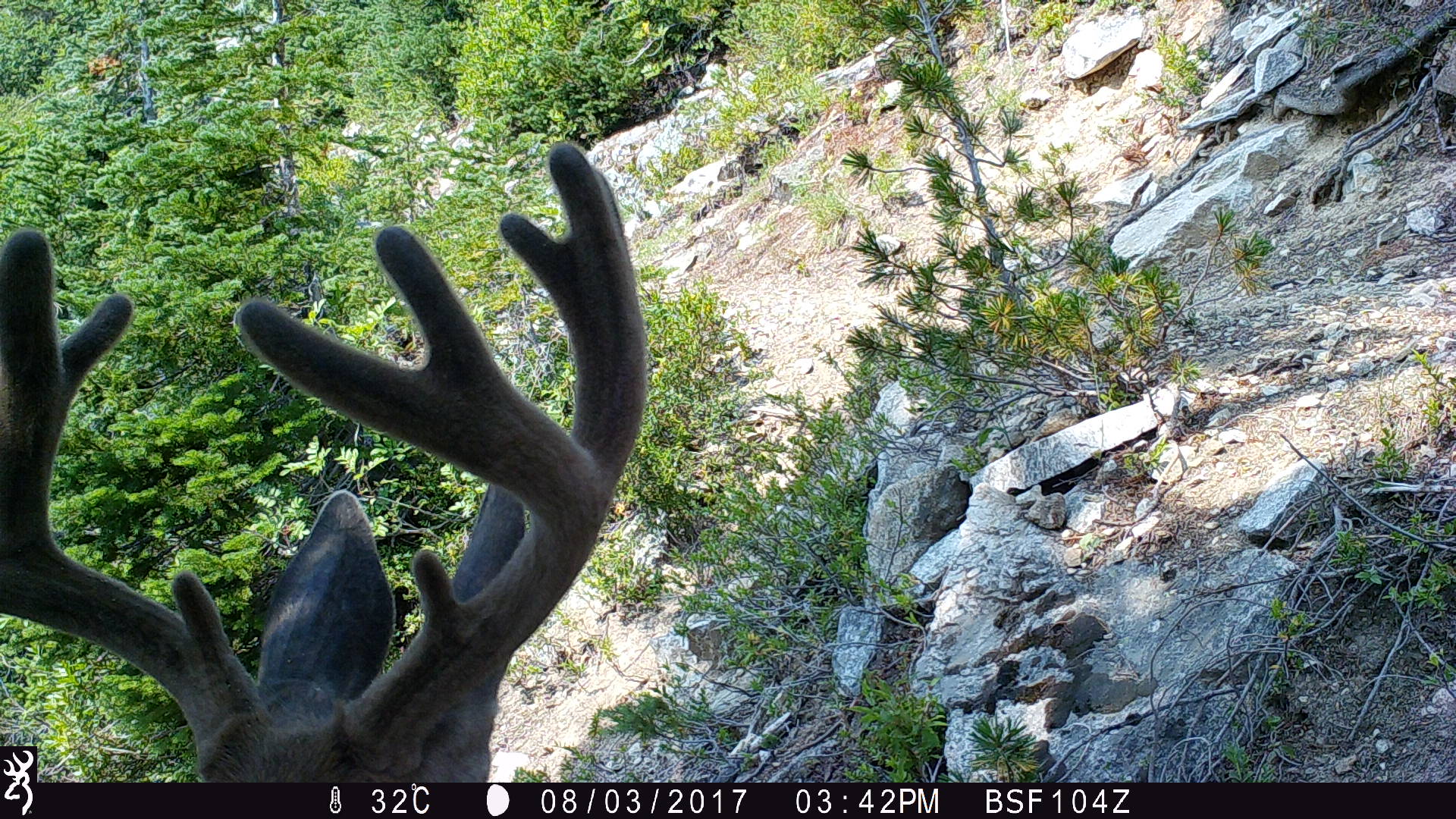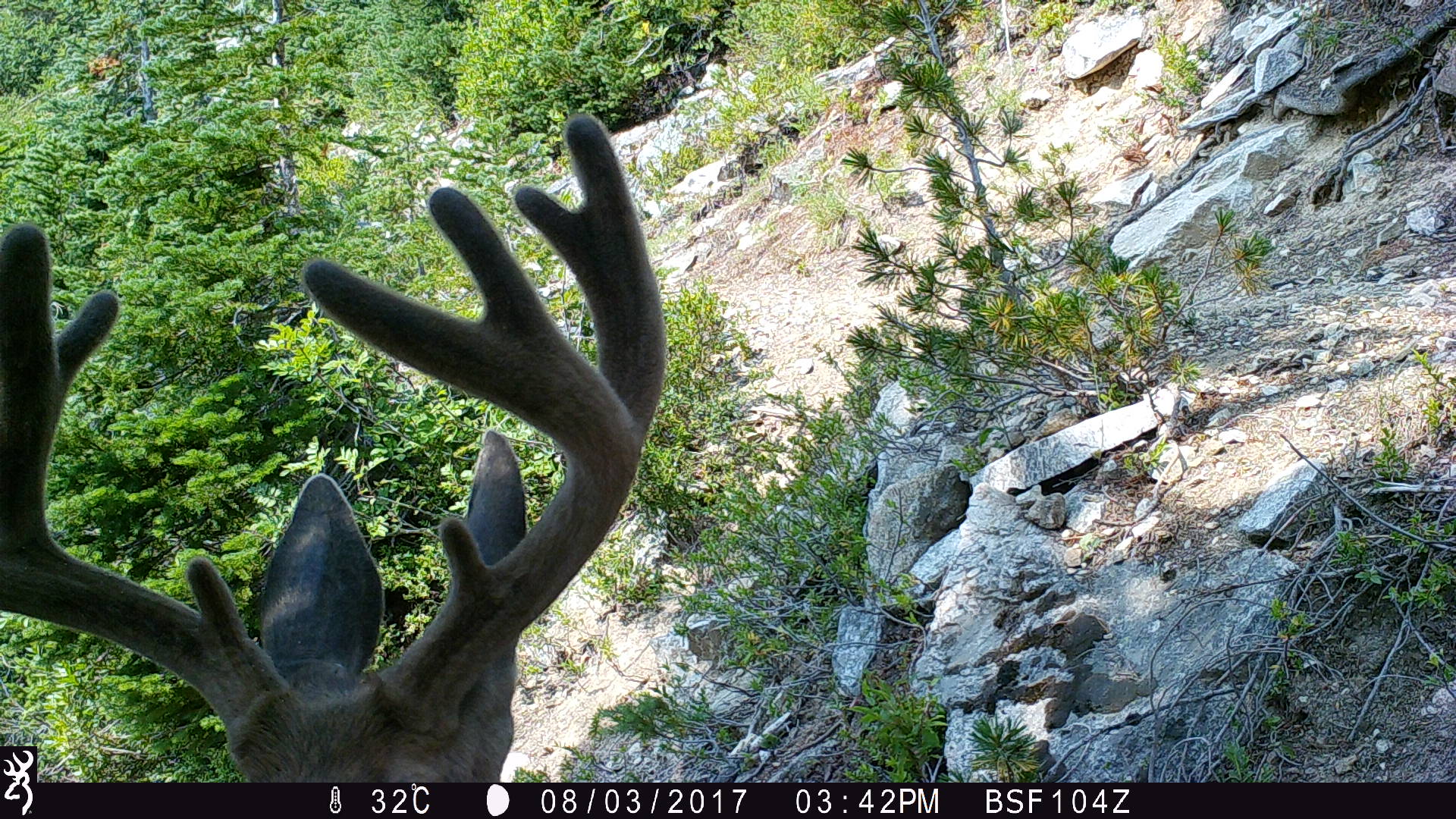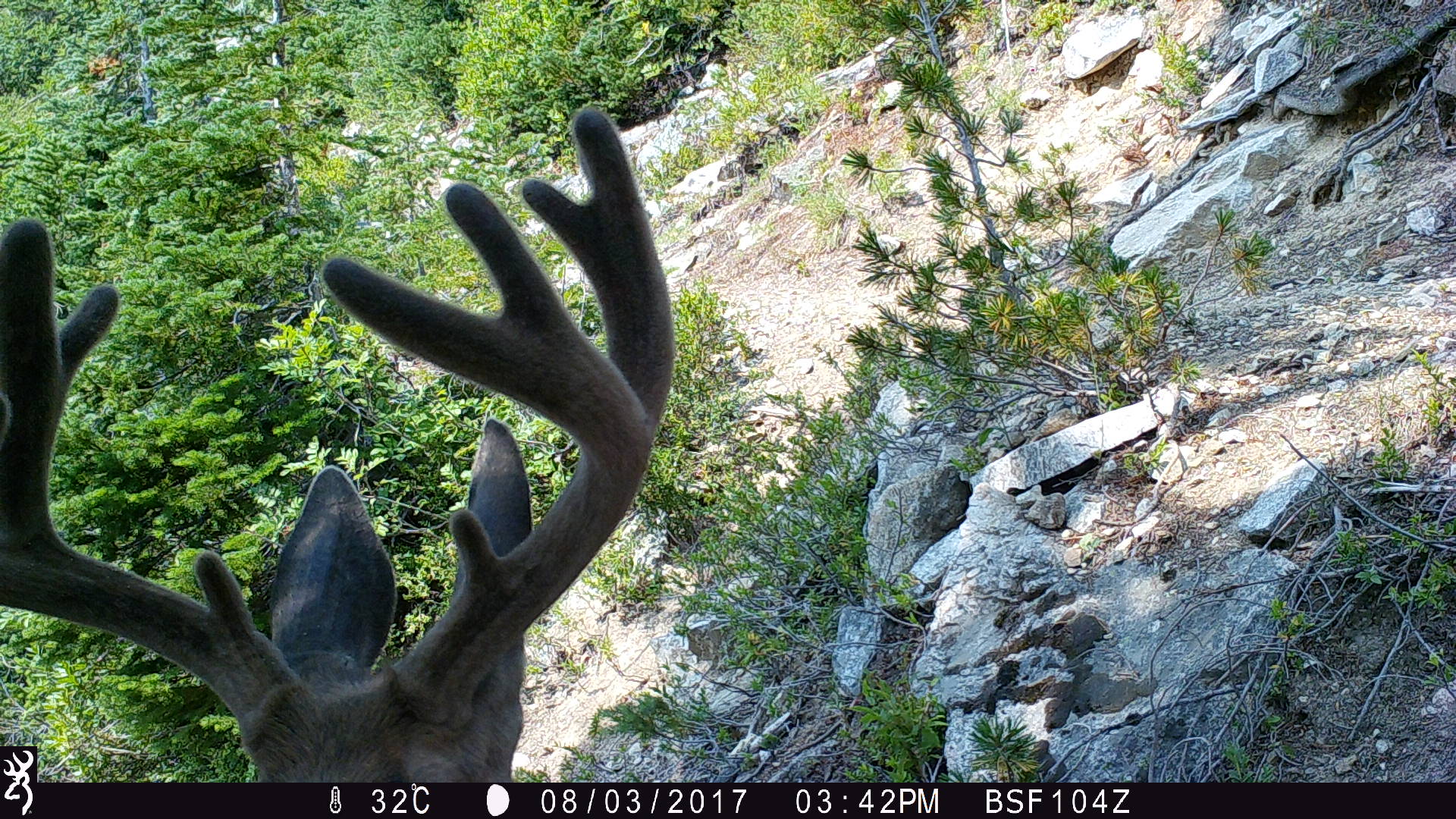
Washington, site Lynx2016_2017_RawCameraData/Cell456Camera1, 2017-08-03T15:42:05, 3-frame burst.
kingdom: Animalia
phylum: Chordata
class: Mammalia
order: Artiodactyla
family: Cervidae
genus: Odocoileus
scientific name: Odocoileus hemionus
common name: mule deer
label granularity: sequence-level